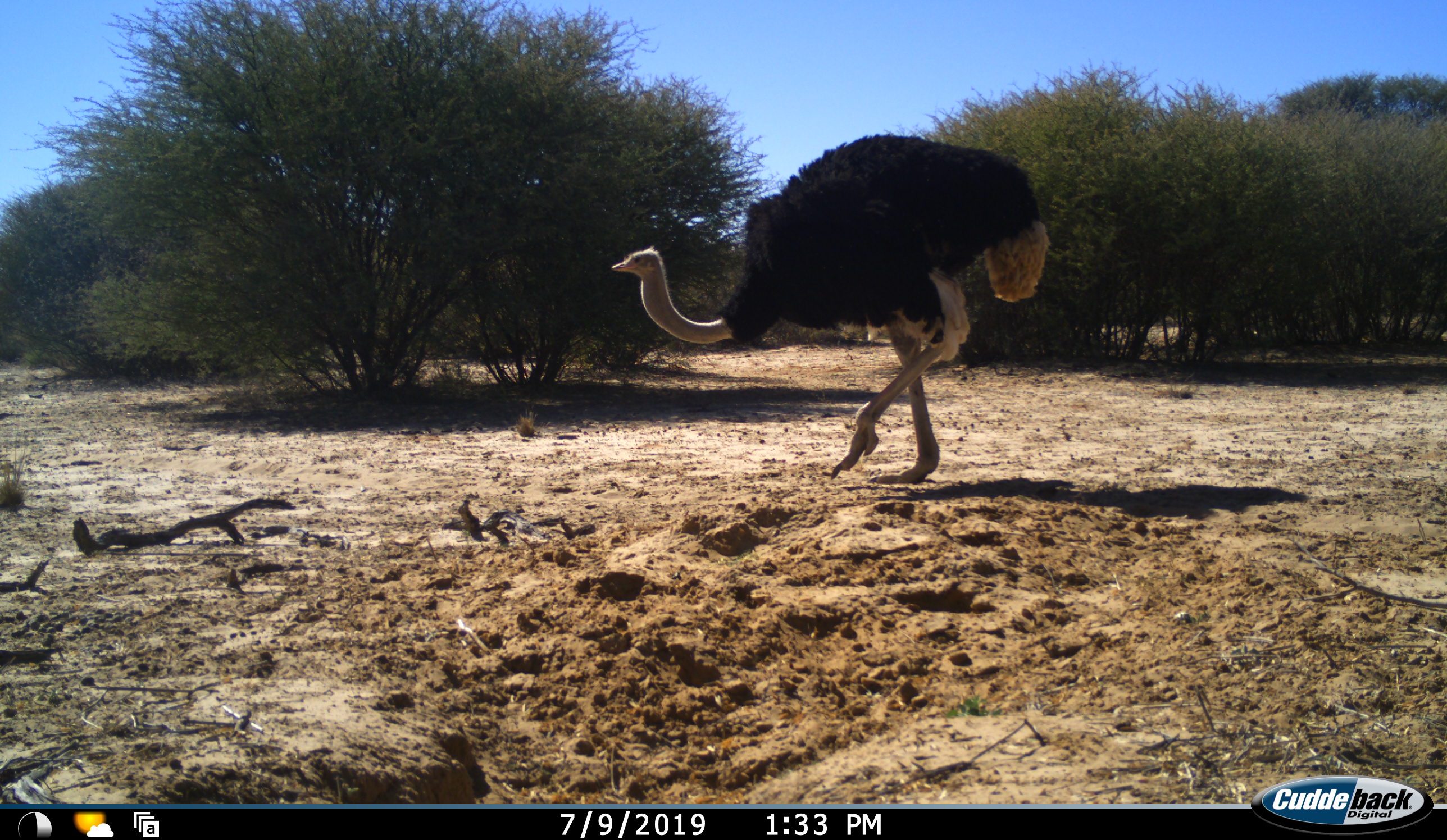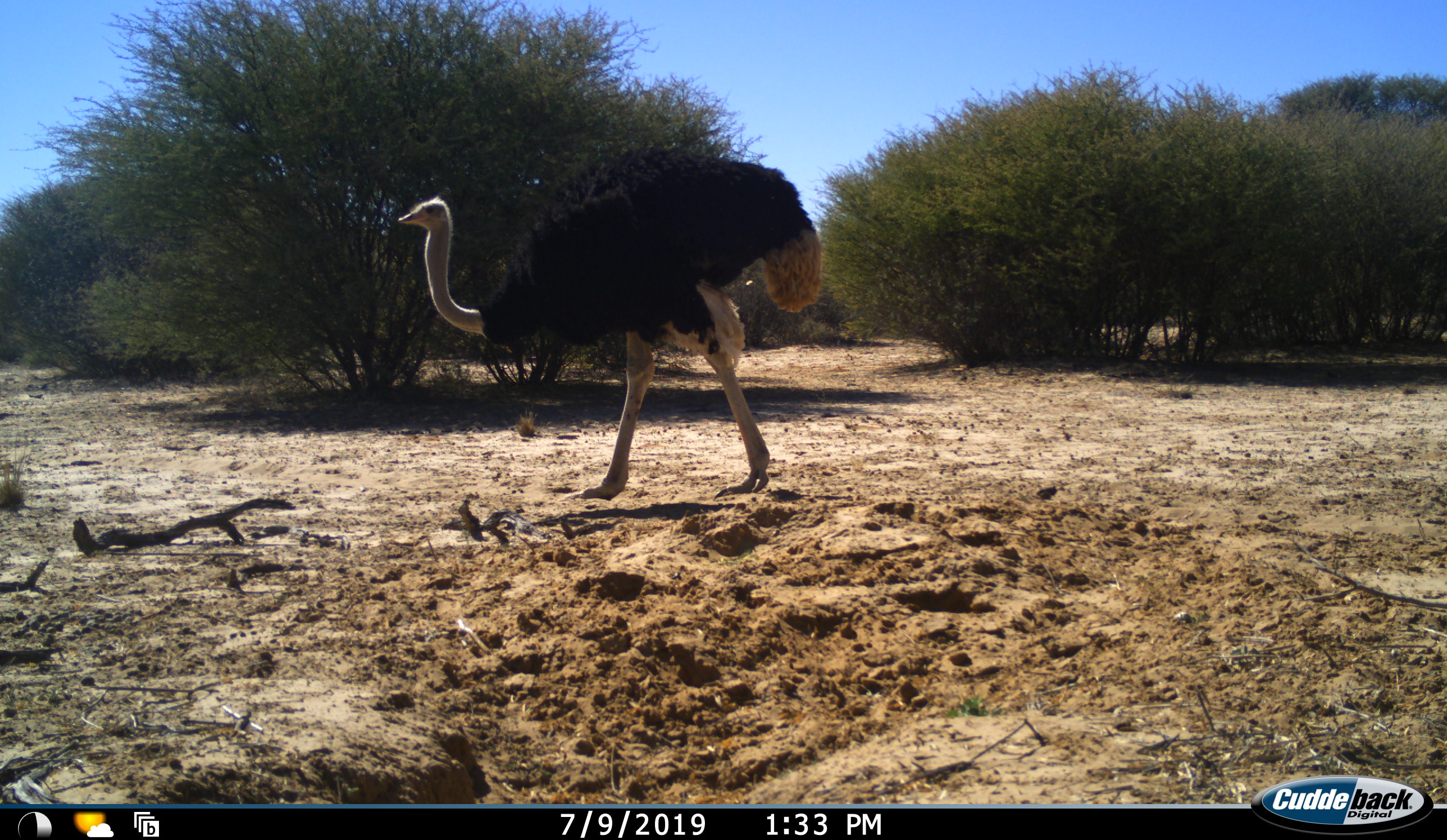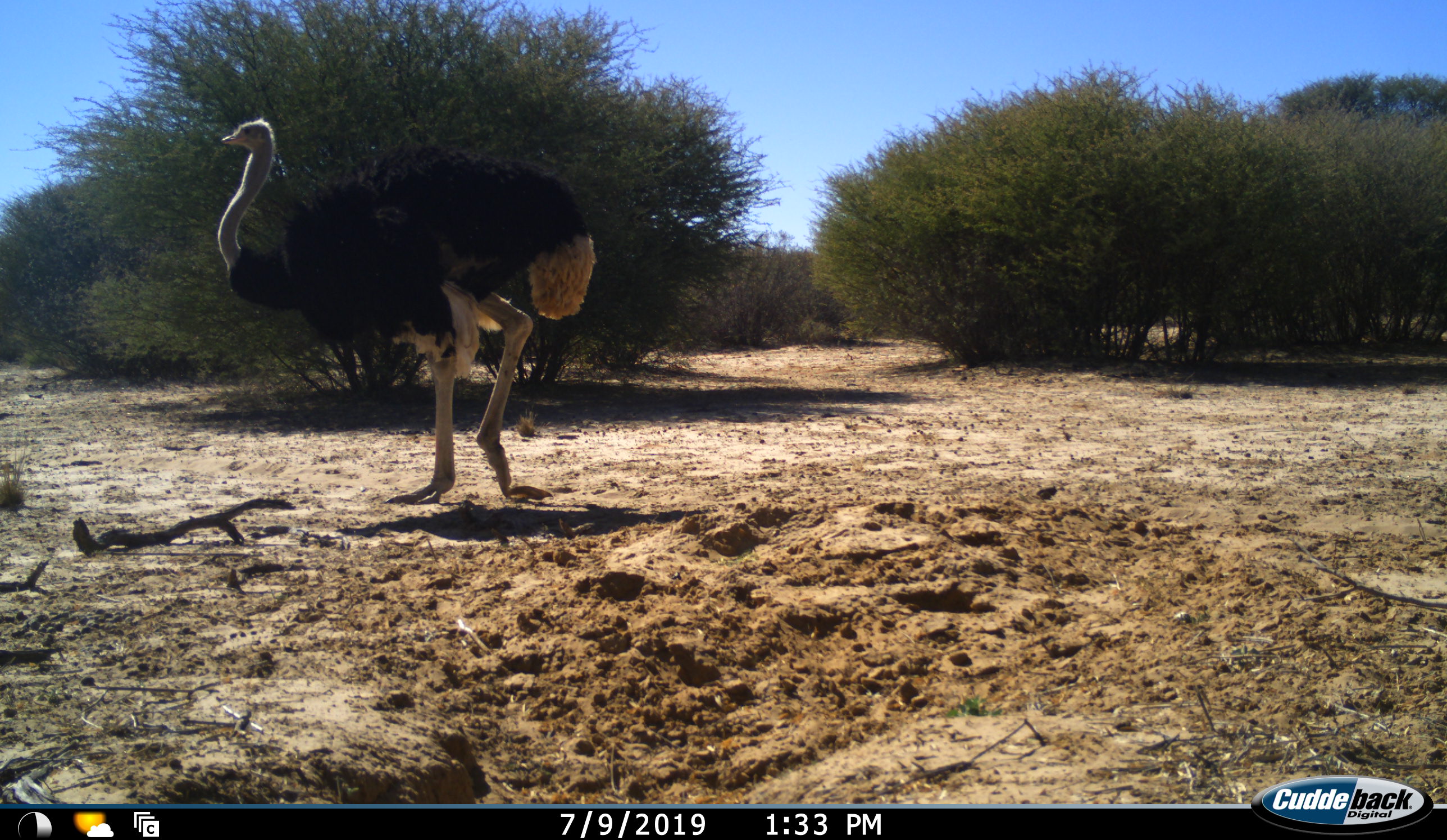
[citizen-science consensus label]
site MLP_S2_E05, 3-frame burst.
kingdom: Animalia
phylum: Chordata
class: Aves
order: Struthioniformes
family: Struthionidae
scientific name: Struthionidae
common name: ostrich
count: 1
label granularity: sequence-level